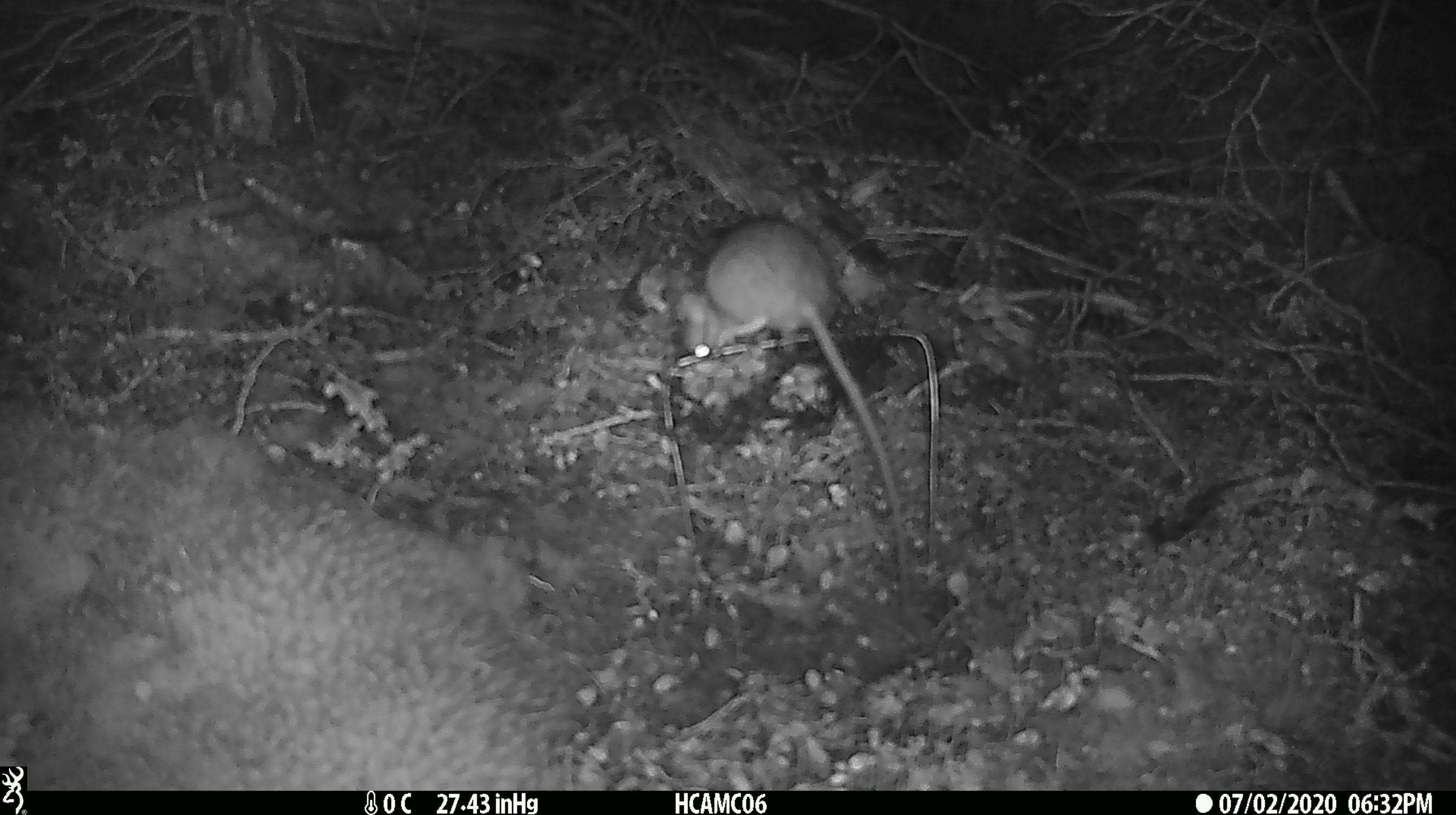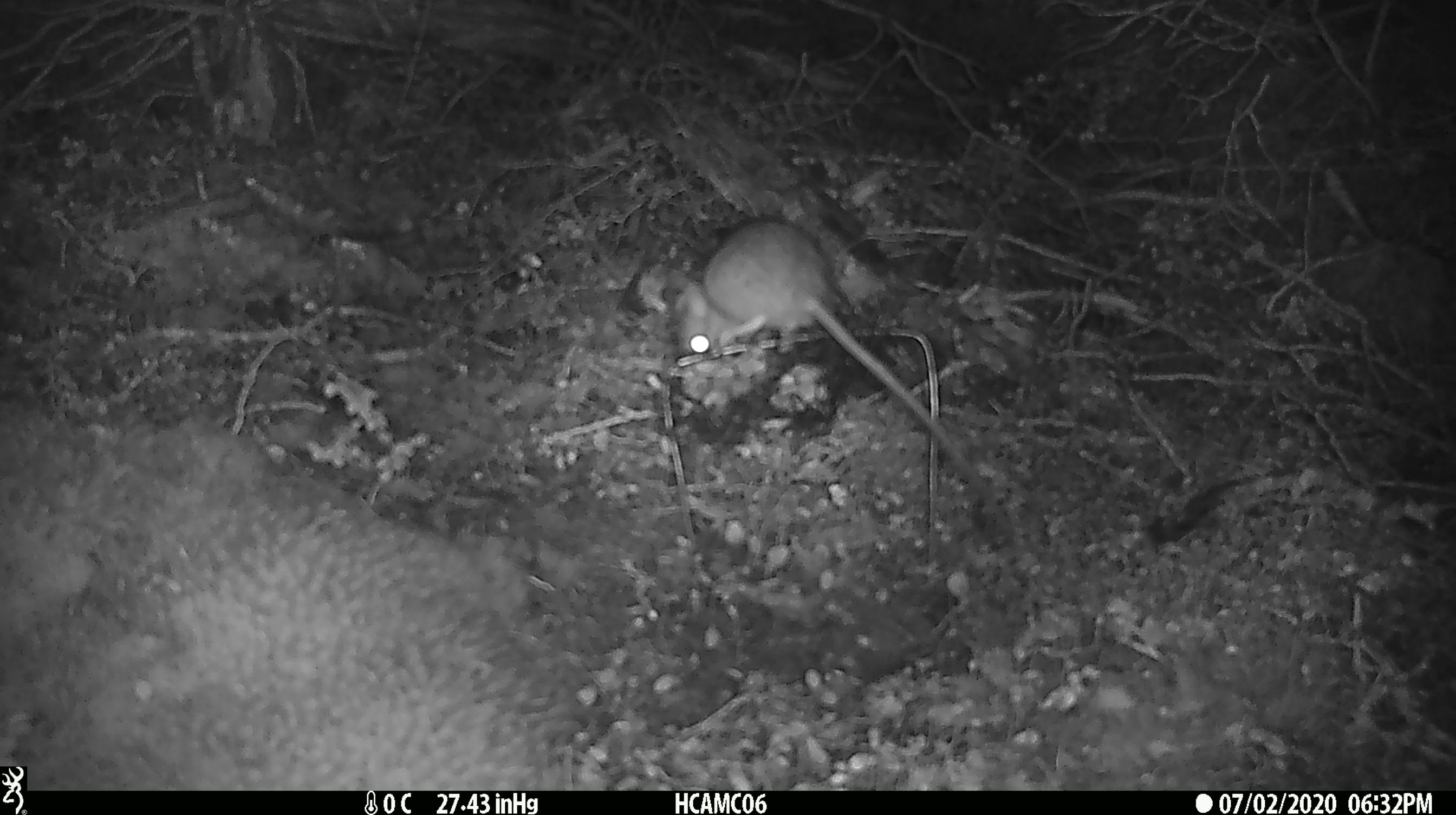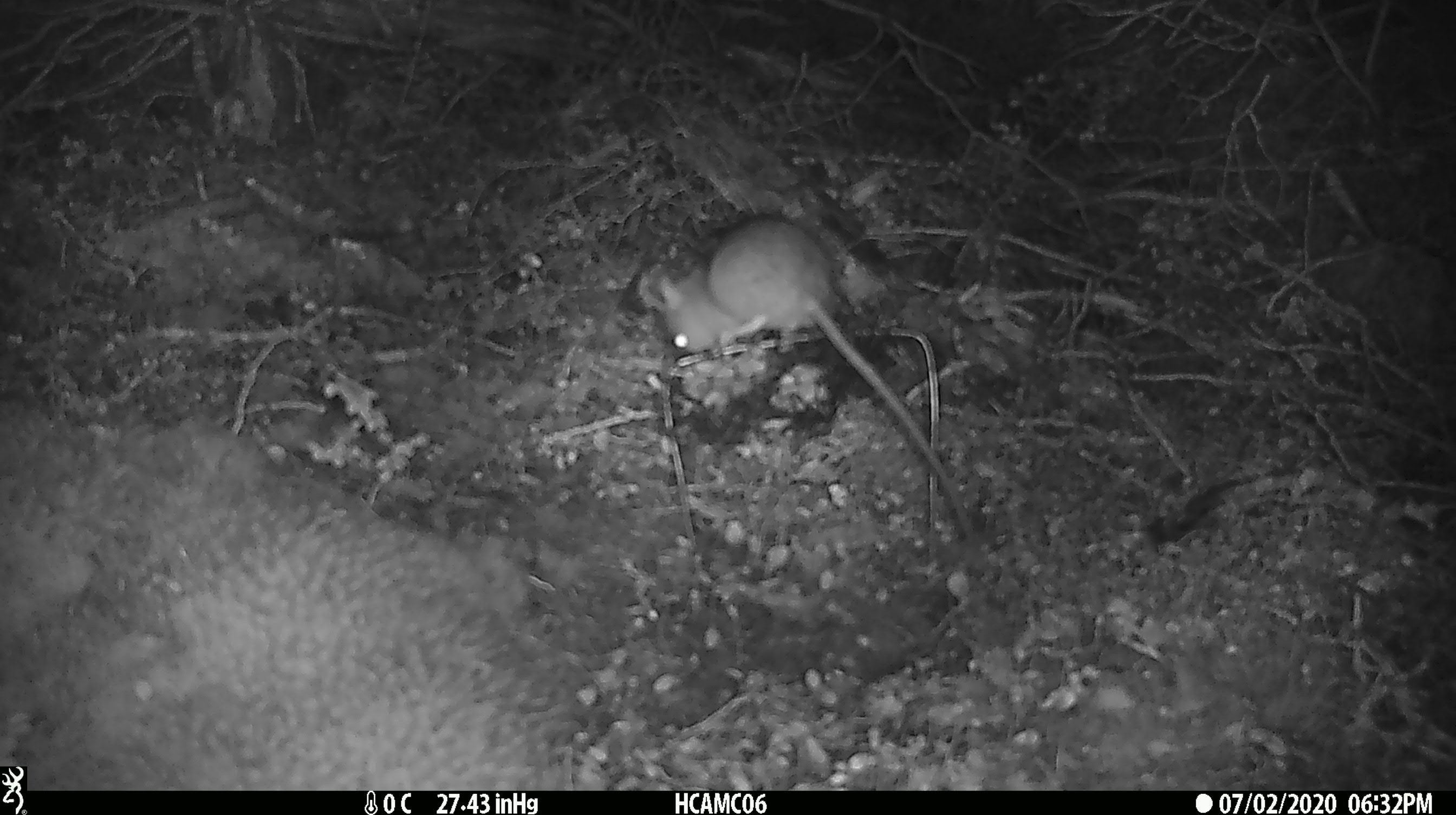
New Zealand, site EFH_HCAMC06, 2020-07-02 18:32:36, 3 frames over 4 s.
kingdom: Animalia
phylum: Chordata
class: Mammalia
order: Rodentia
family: Muridae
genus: Rattus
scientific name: Rattus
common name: rat